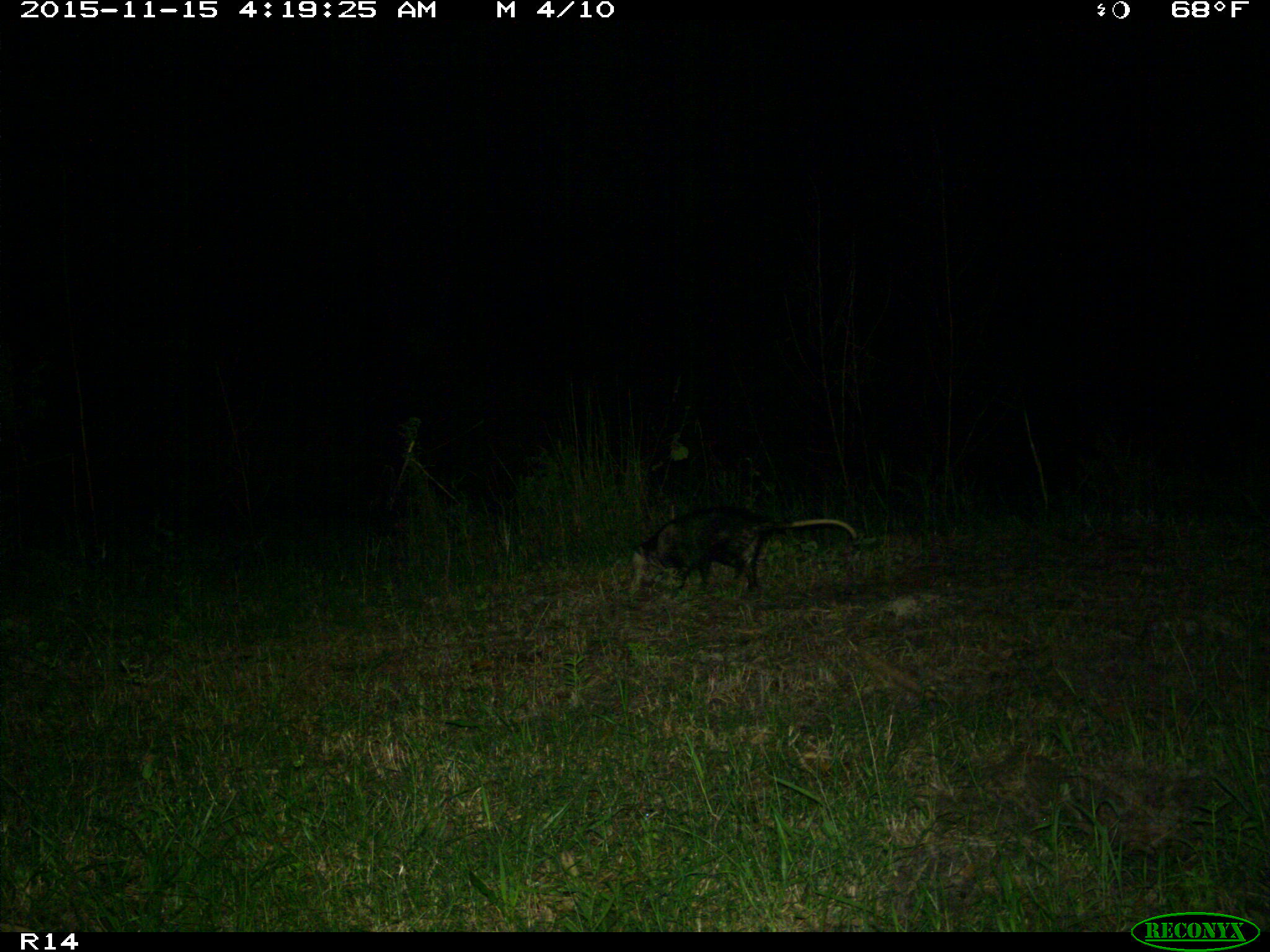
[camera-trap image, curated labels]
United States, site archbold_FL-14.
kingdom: Animalia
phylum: Chordata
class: Mammalia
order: Didelphimorphia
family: Didelphidae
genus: Didelphis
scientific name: Didelphis virginiana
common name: virginia opossum